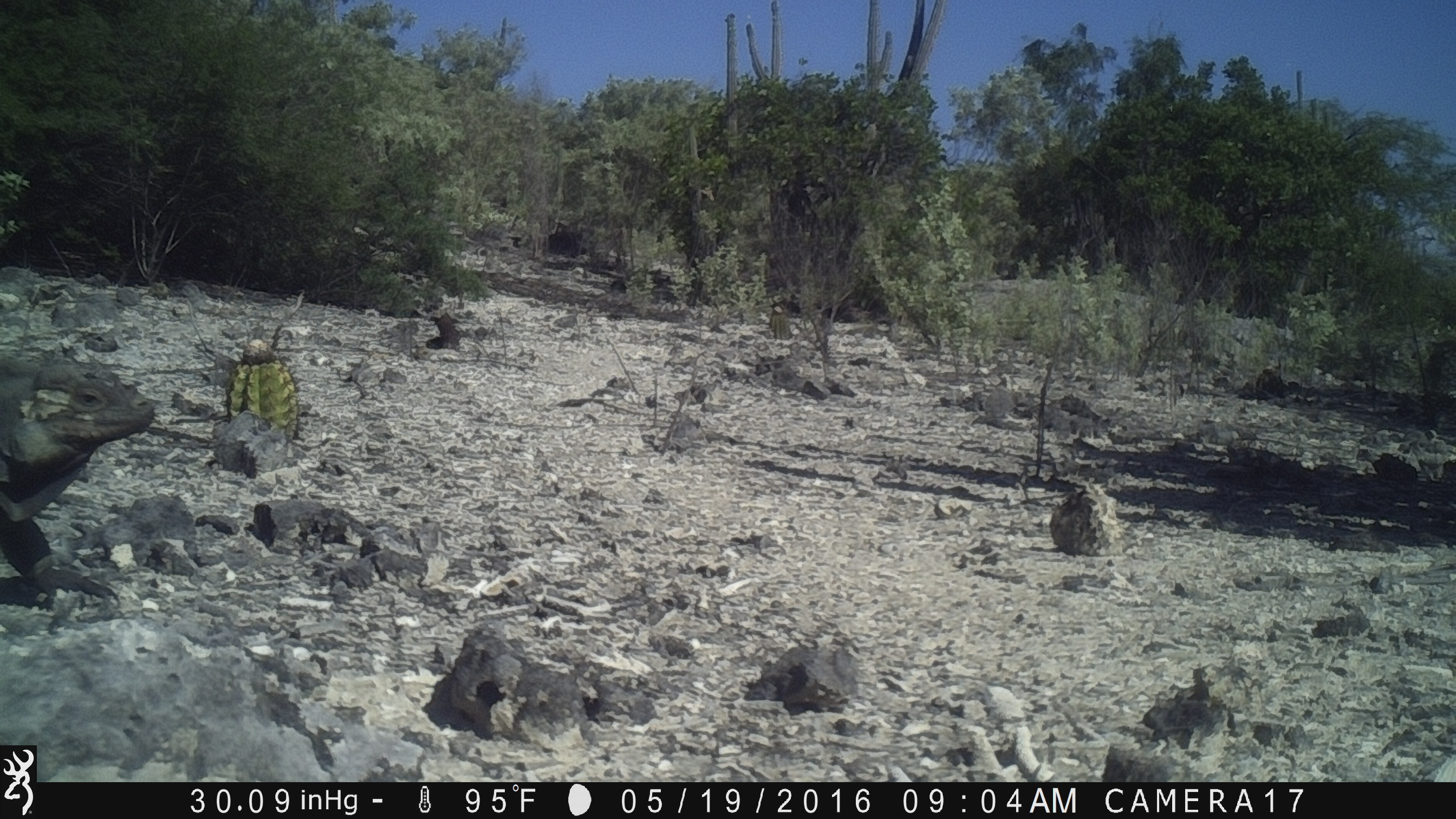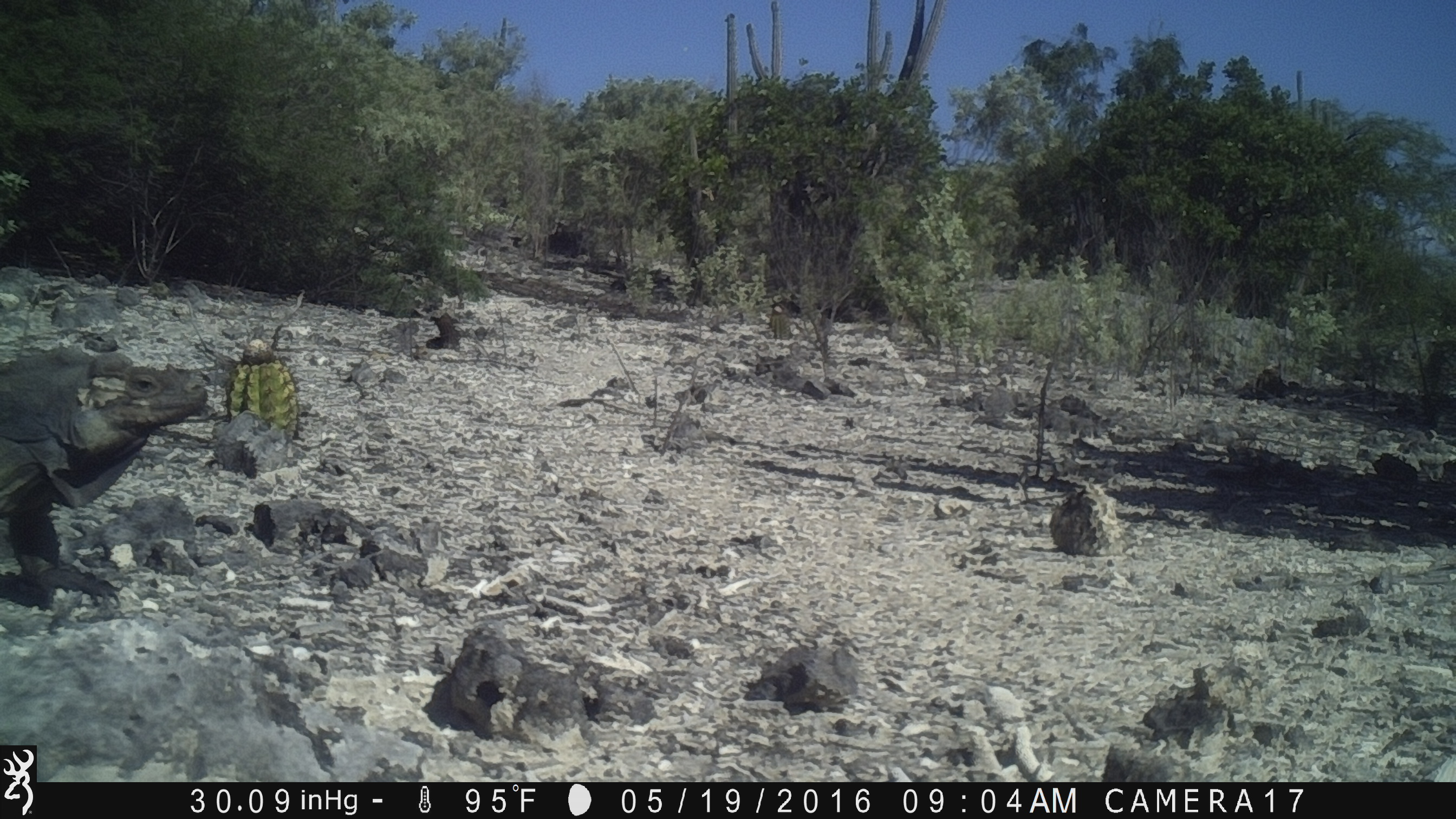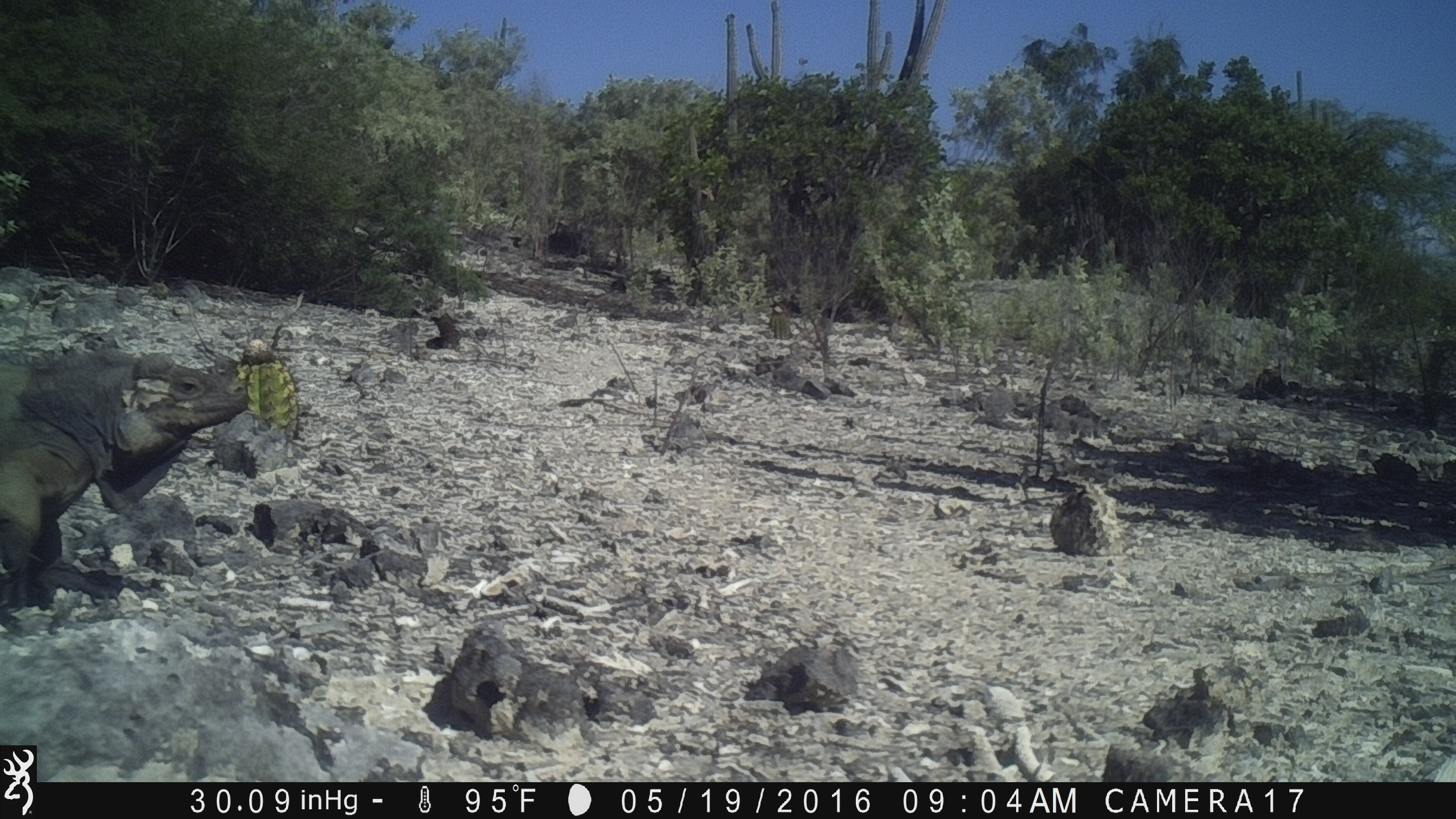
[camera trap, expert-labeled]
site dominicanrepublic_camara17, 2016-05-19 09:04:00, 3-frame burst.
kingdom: Animalia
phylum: Chordata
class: Reptilia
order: Squamata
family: Iguanidae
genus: Iguana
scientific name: Iguana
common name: typical iguanas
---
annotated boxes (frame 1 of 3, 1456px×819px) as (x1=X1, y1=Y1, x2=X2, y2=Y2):
iguana: (x1=1, y1=344, x2=159, y2=611)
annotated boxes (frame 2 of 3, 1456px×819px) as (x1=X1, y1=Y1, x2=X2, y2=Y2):
iguana: (x1=0, y1=348, x2=212, y2=607)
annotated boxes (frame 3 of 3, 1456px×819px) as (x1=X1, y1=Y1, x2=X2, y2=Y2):
iguana: (x1=0, y1=341, x2=252, y2=615)